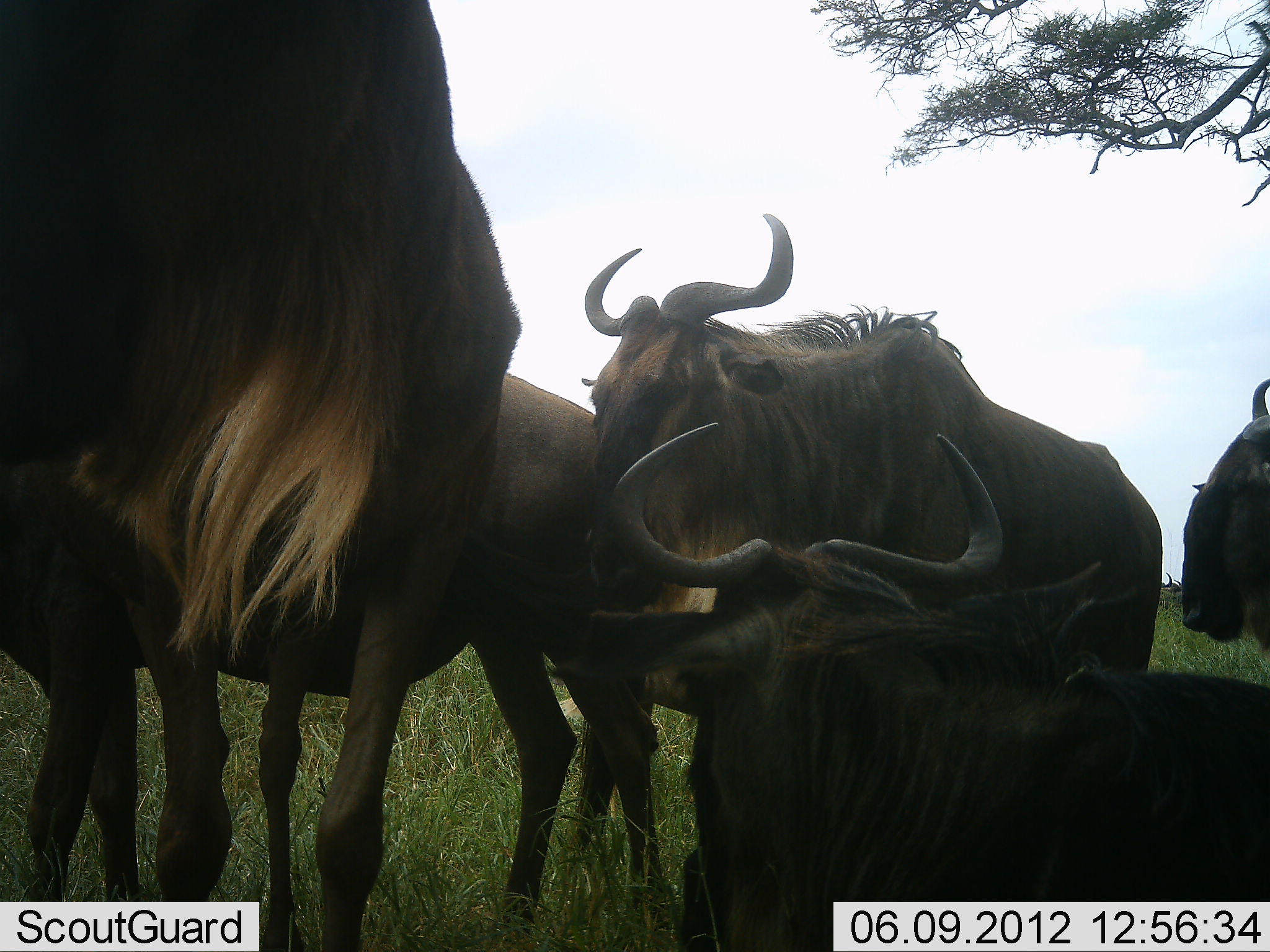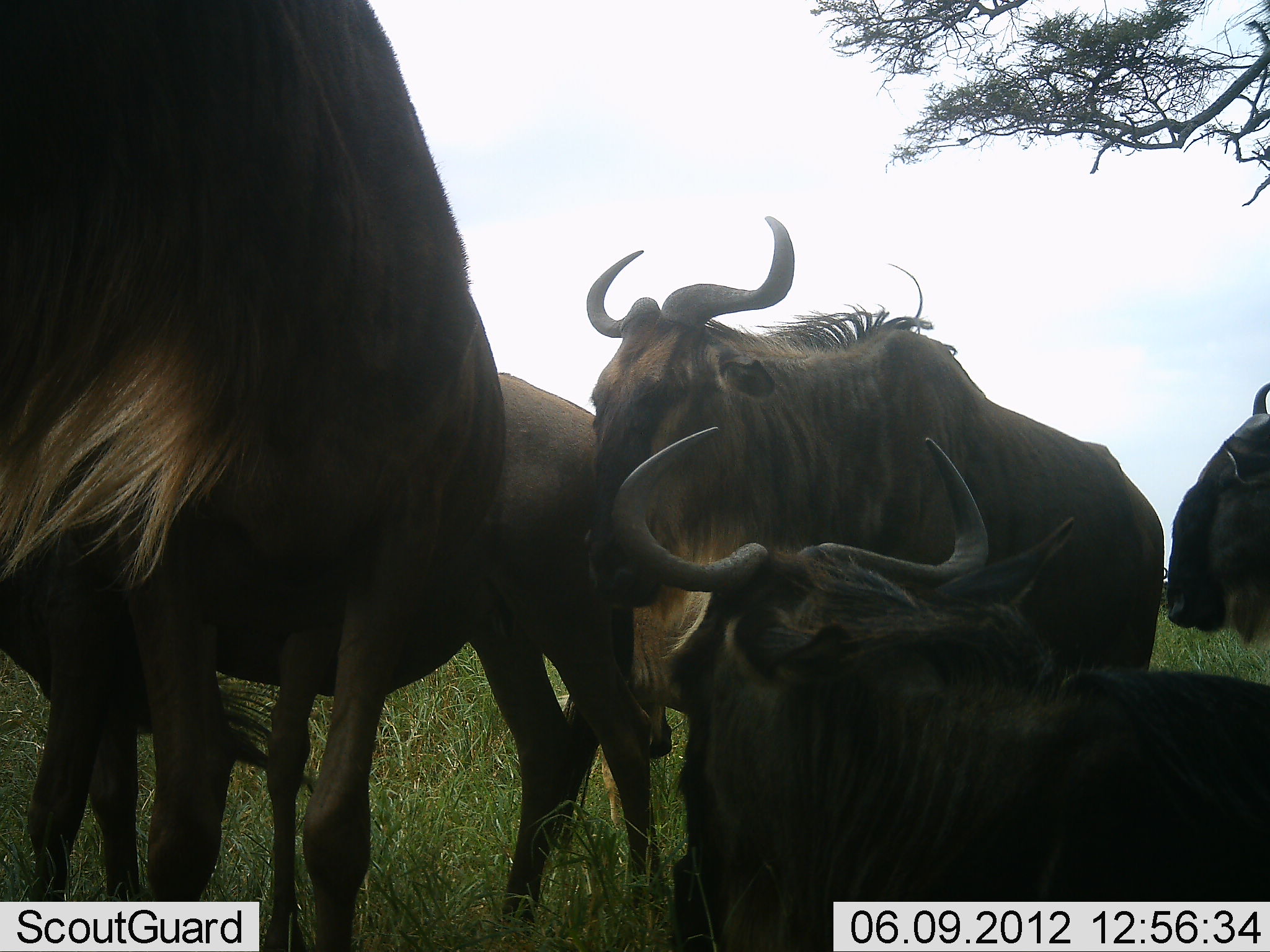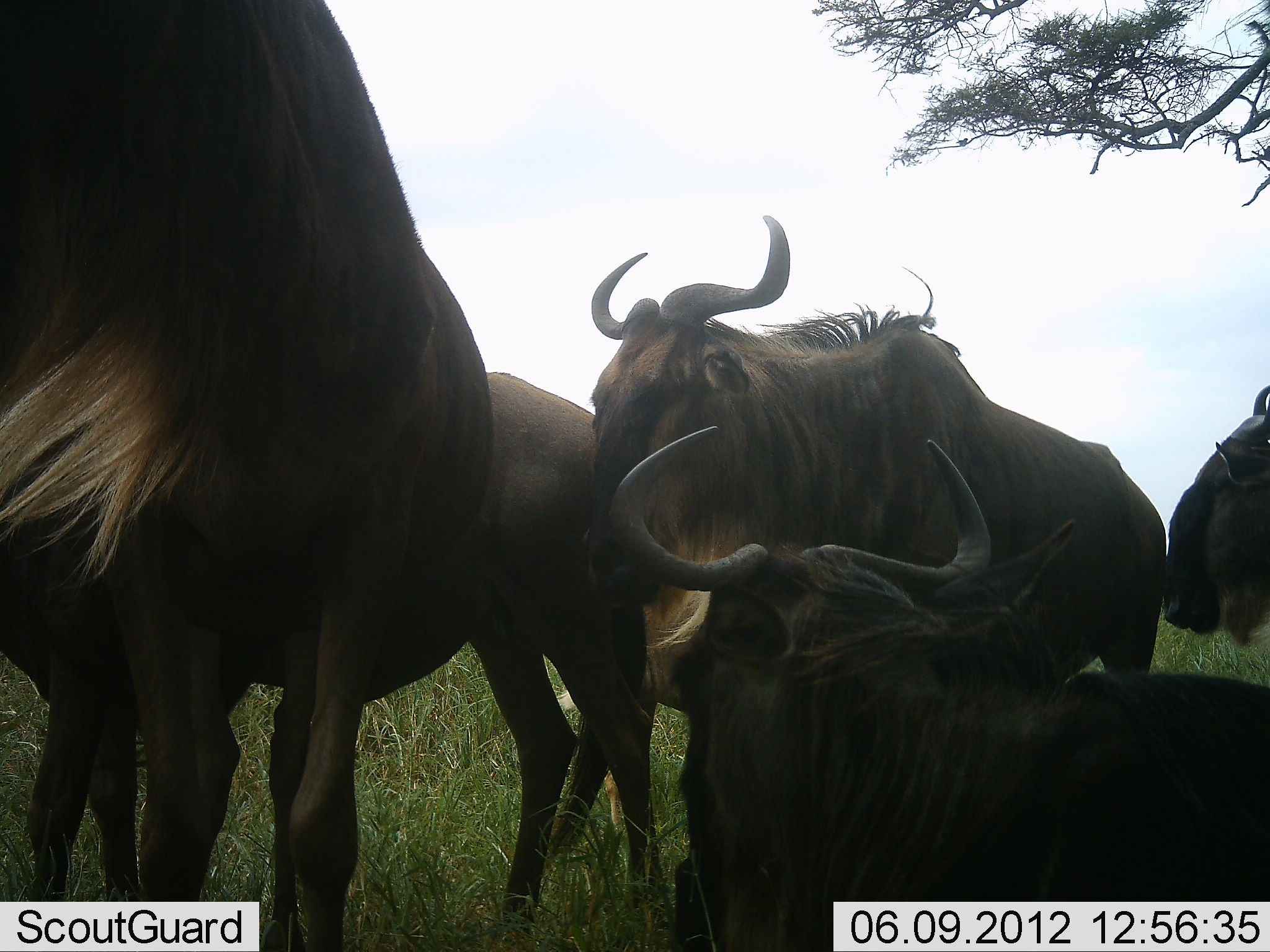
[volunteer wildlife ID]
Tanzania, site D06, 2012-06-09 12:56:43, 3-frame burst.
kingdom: Animalia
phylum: Chordata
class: Mammalia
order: Artiodactyla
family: Bovidae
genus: Connochaetes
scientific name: Connochaetes taurinus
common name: blue wildebeest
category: wildebeest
Wildebeest (blue wildebeest) (Connochaetes taurinus), count 5. Behavior (volunteer vote fractions): standing 92%, resting 83%, moving 0%, interacting 17%. Young present (vote fraction): 0%. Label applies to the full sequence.